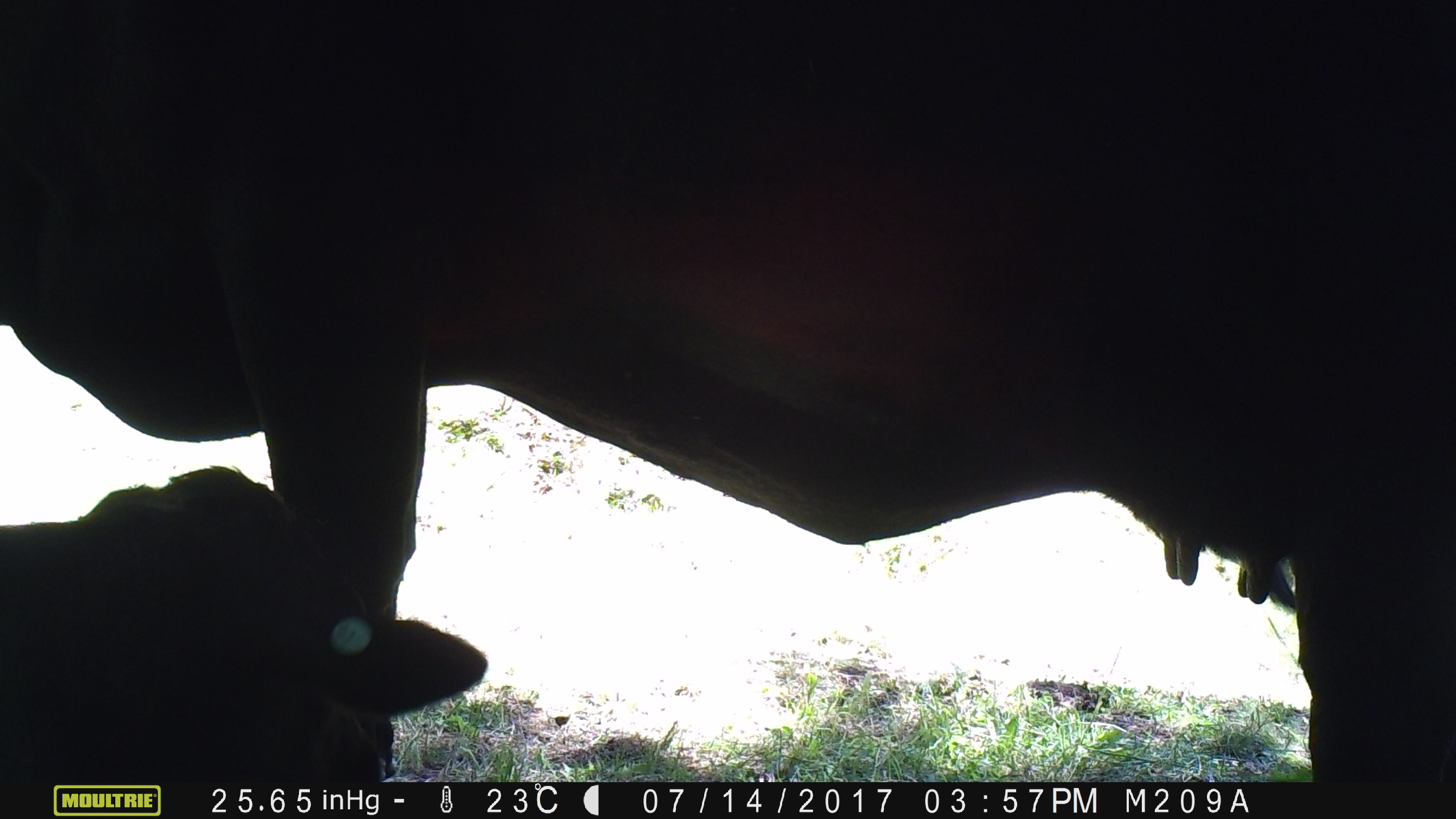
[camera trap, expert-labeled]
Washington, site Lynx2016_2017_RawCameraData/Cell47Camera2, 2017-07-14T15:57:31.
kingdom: Animalia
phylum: Chordata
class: Mammalia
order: Artiodactyla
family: Bovidae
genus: Bos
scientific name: Bos taurus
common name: domestic cattle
Domestic cattle (Bos taurus). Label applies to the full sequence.